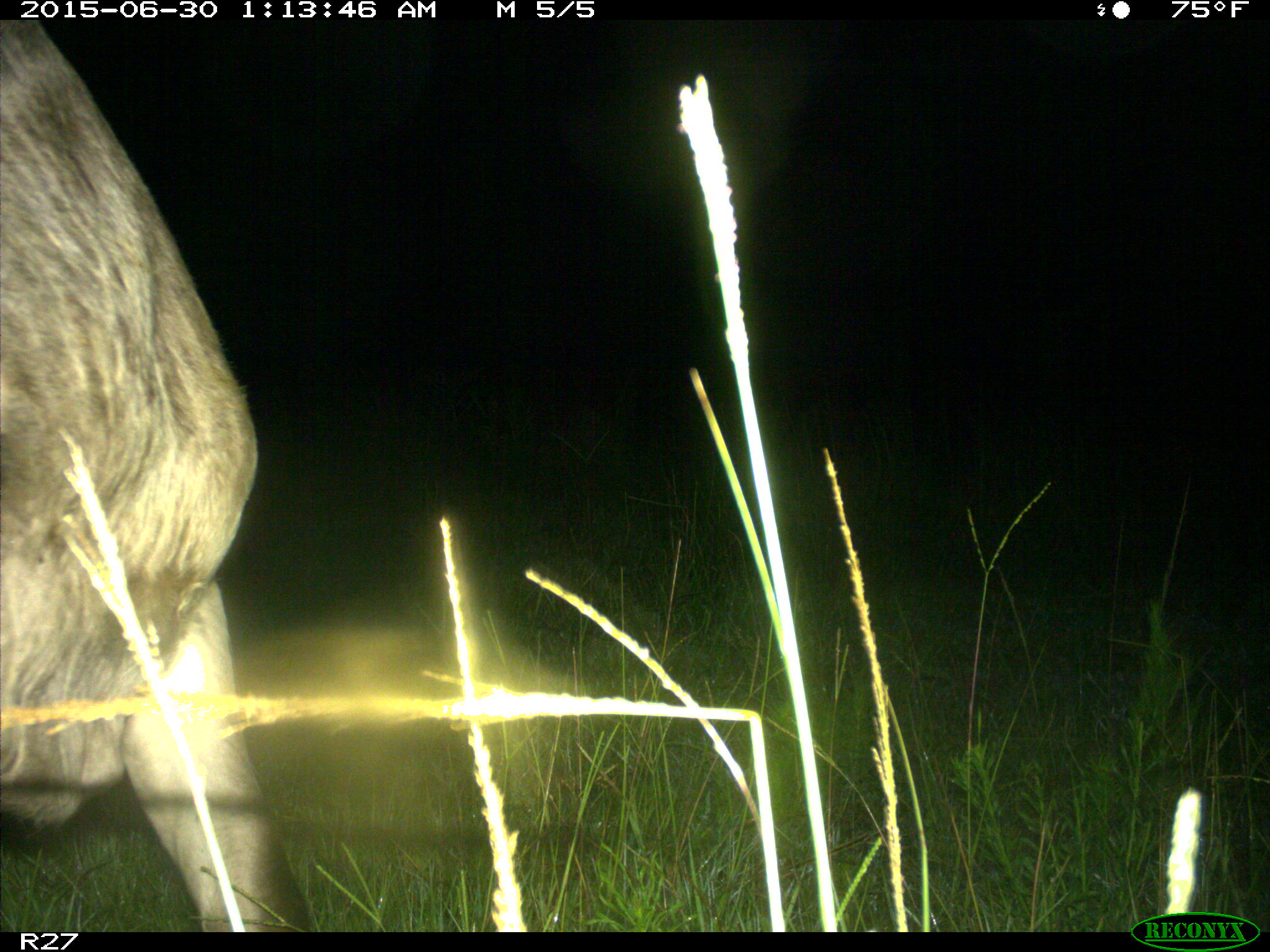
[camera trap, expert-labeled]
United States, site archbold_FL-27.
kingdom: Animalia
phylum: Chordata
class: Mammalia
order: Artiodactyla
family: Bovidae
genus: Bos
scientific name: Bos taurus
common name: domestic cow